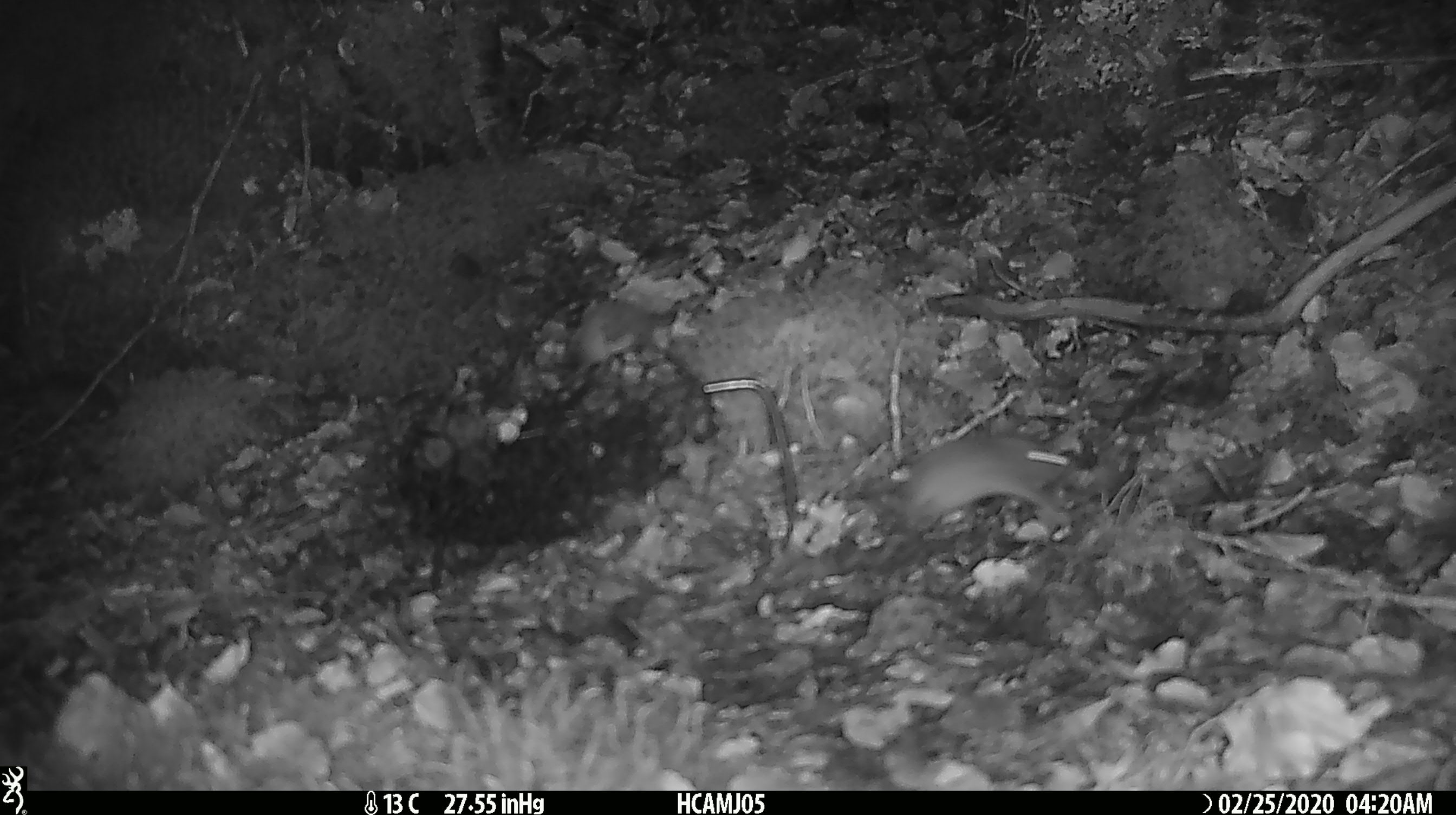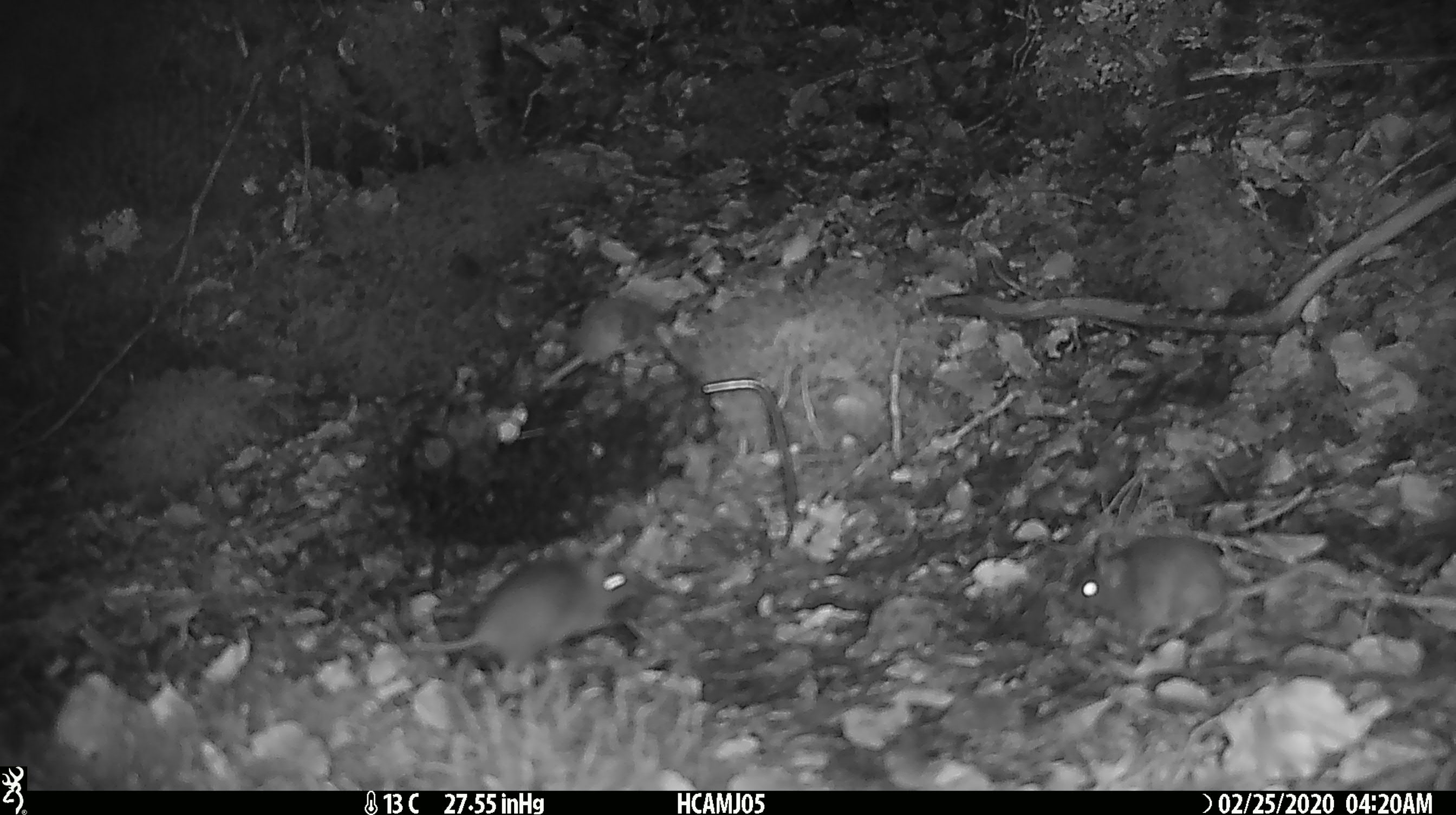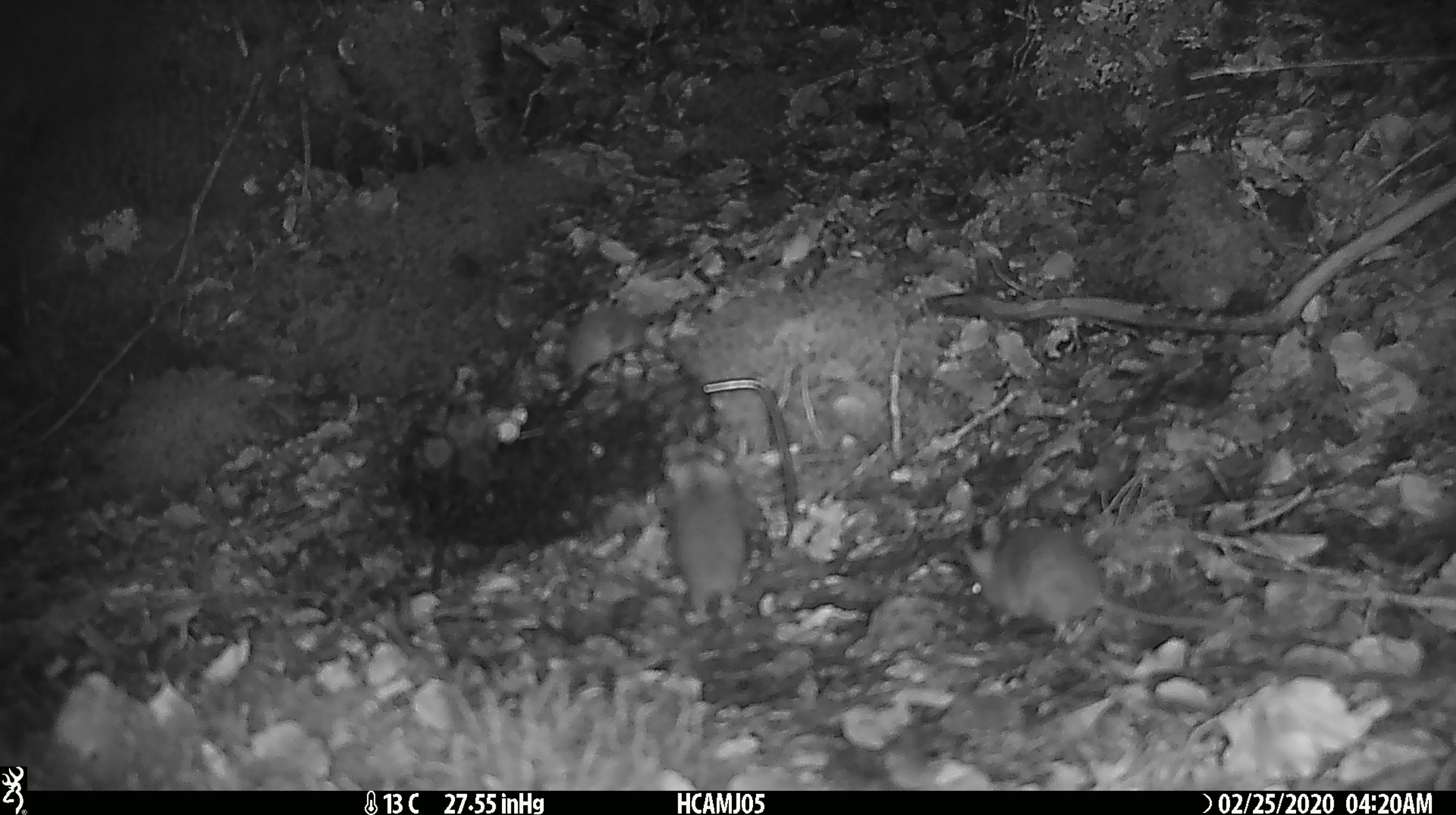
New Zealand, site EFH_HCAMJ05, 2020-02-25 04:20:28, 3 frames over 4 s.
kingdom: Animalia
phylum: Chordata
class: Mammalia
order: Rodentia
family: Muridae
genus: Mus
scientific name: Mus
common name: mouse